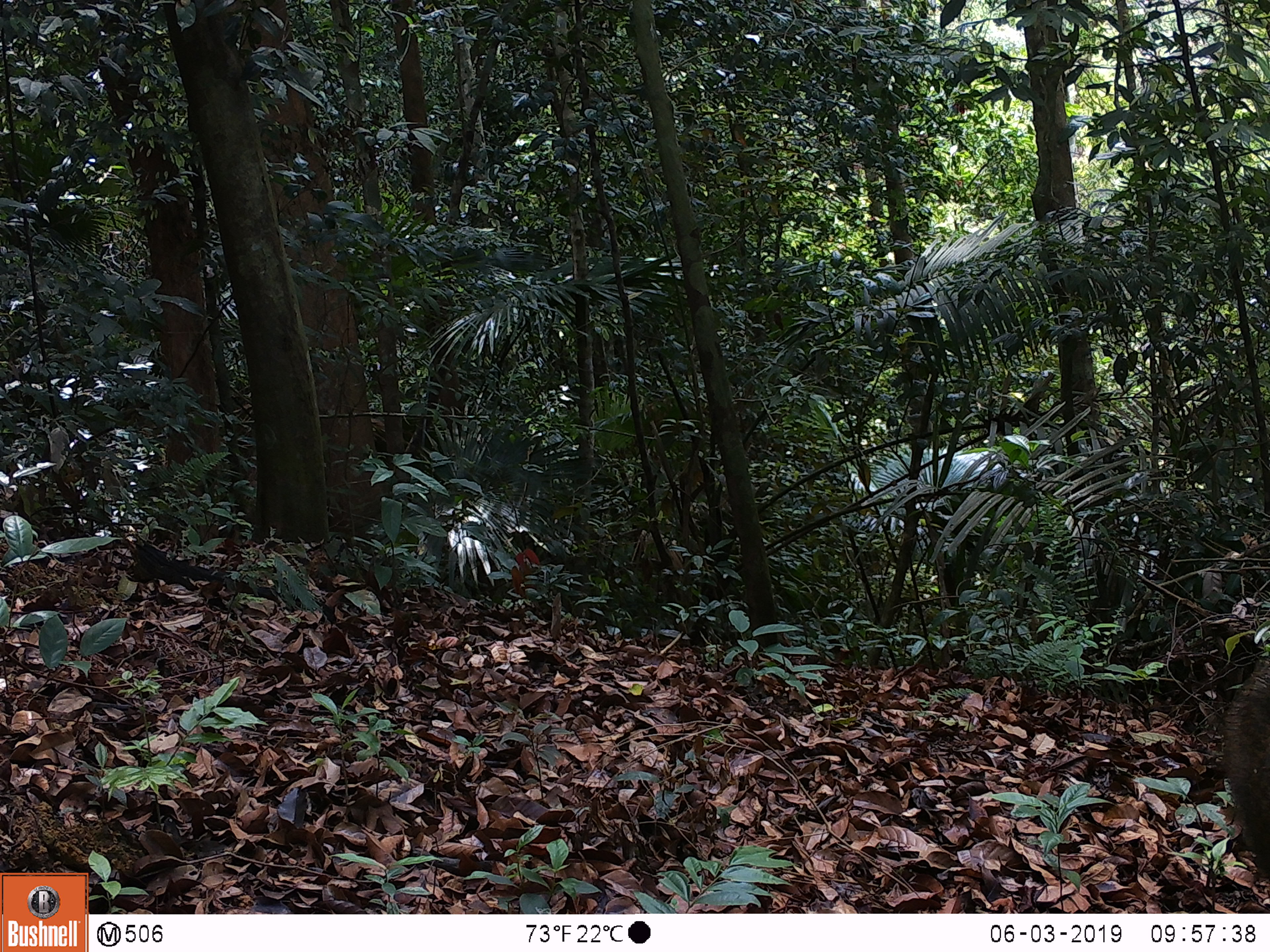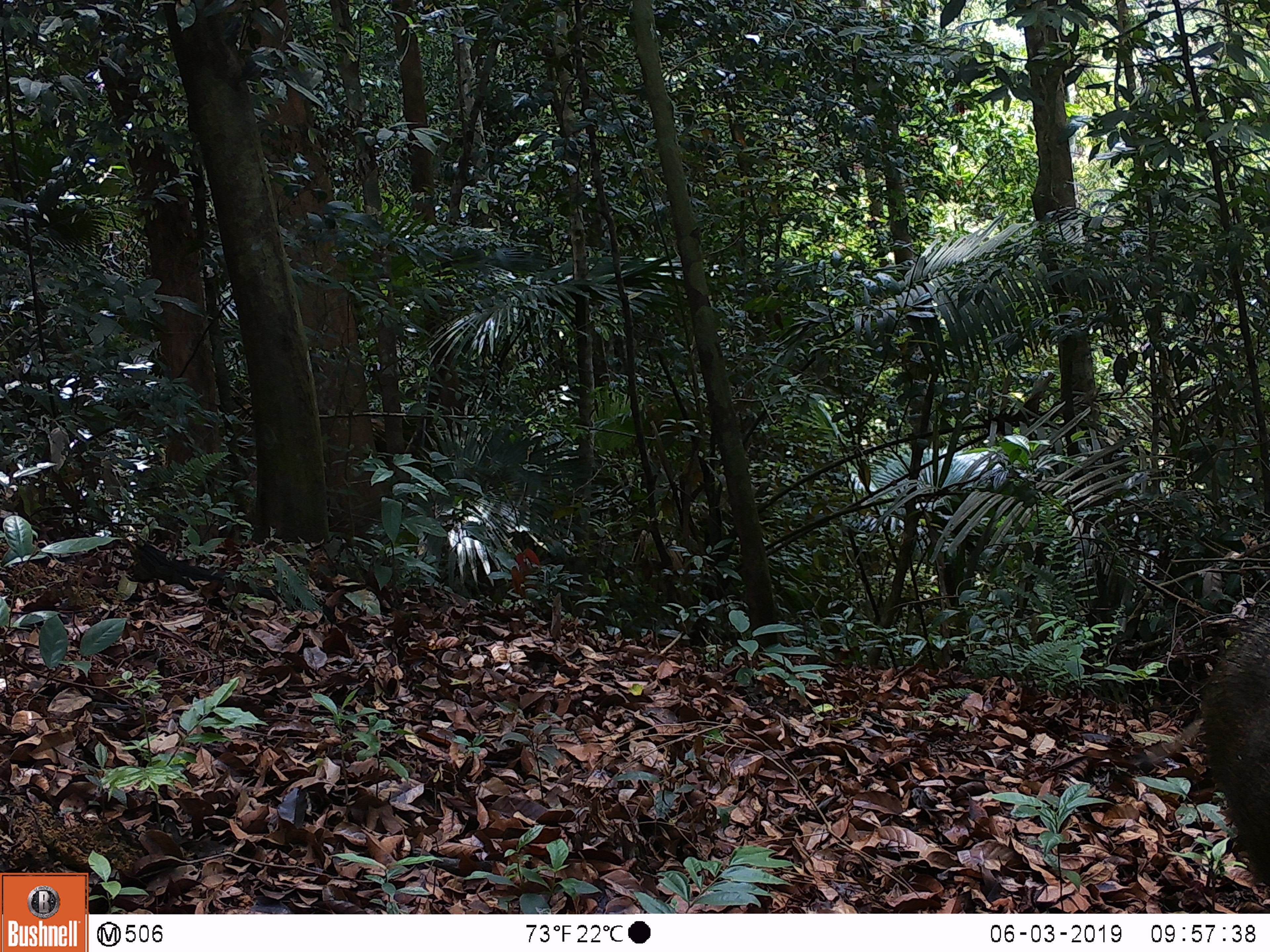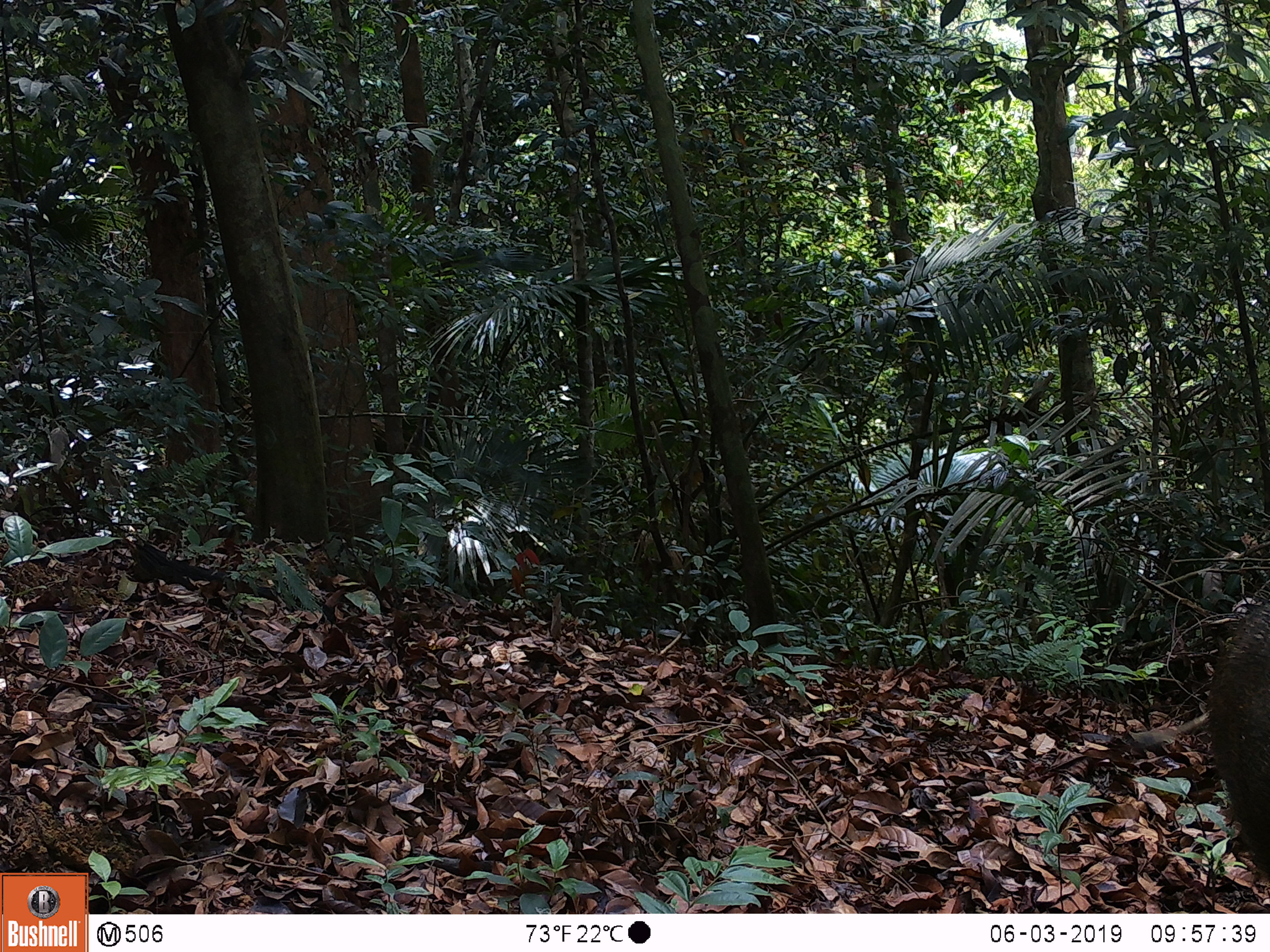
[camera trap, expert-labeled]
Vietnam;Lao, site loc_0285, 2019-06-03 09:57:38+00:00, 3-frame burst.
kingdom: Animalia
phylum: Chordata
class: Mammalia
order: Artiodactyla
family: Suidae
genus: Sus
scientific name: Sus scrofa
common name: eurasian wild pig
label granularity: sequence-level